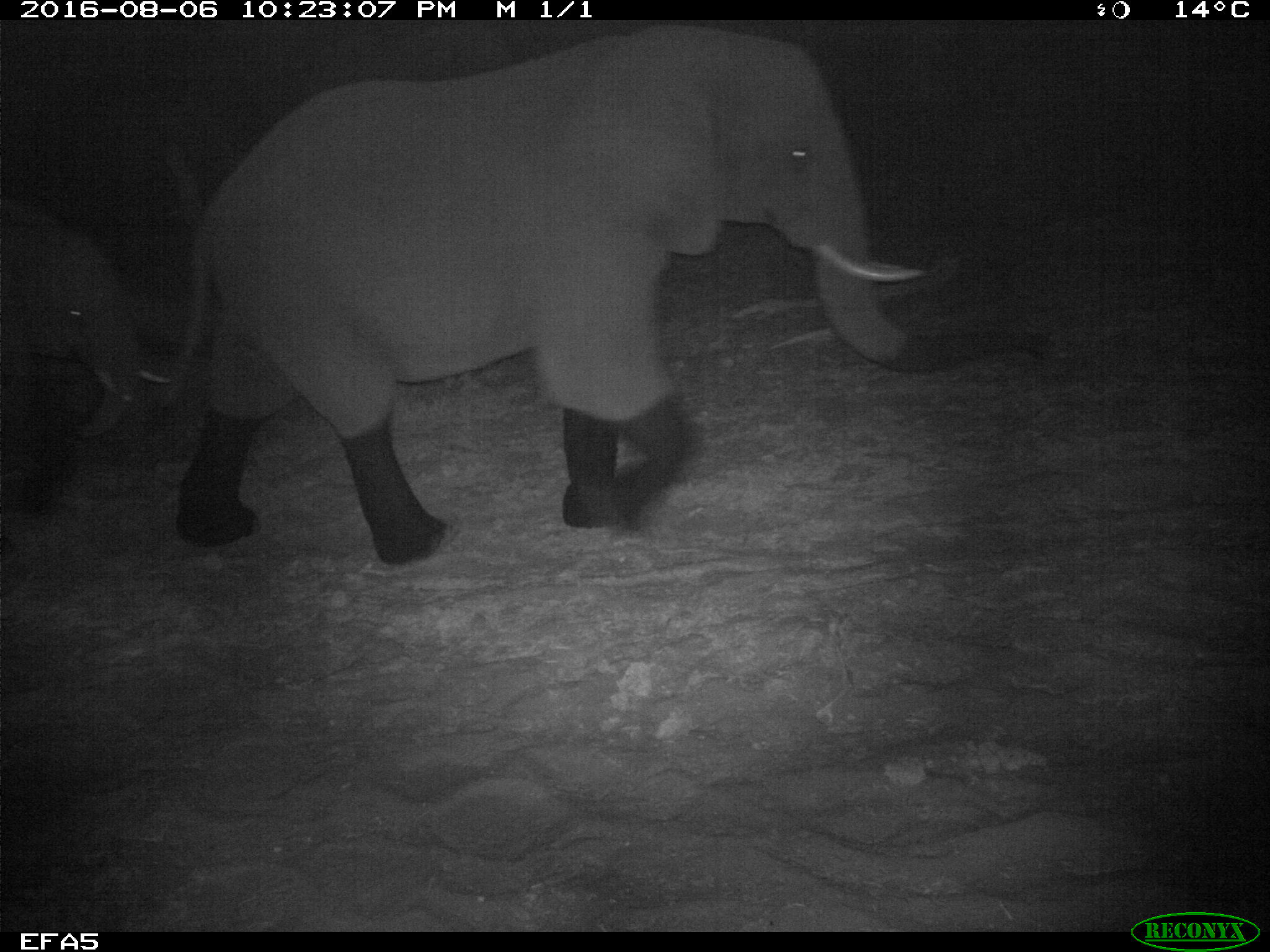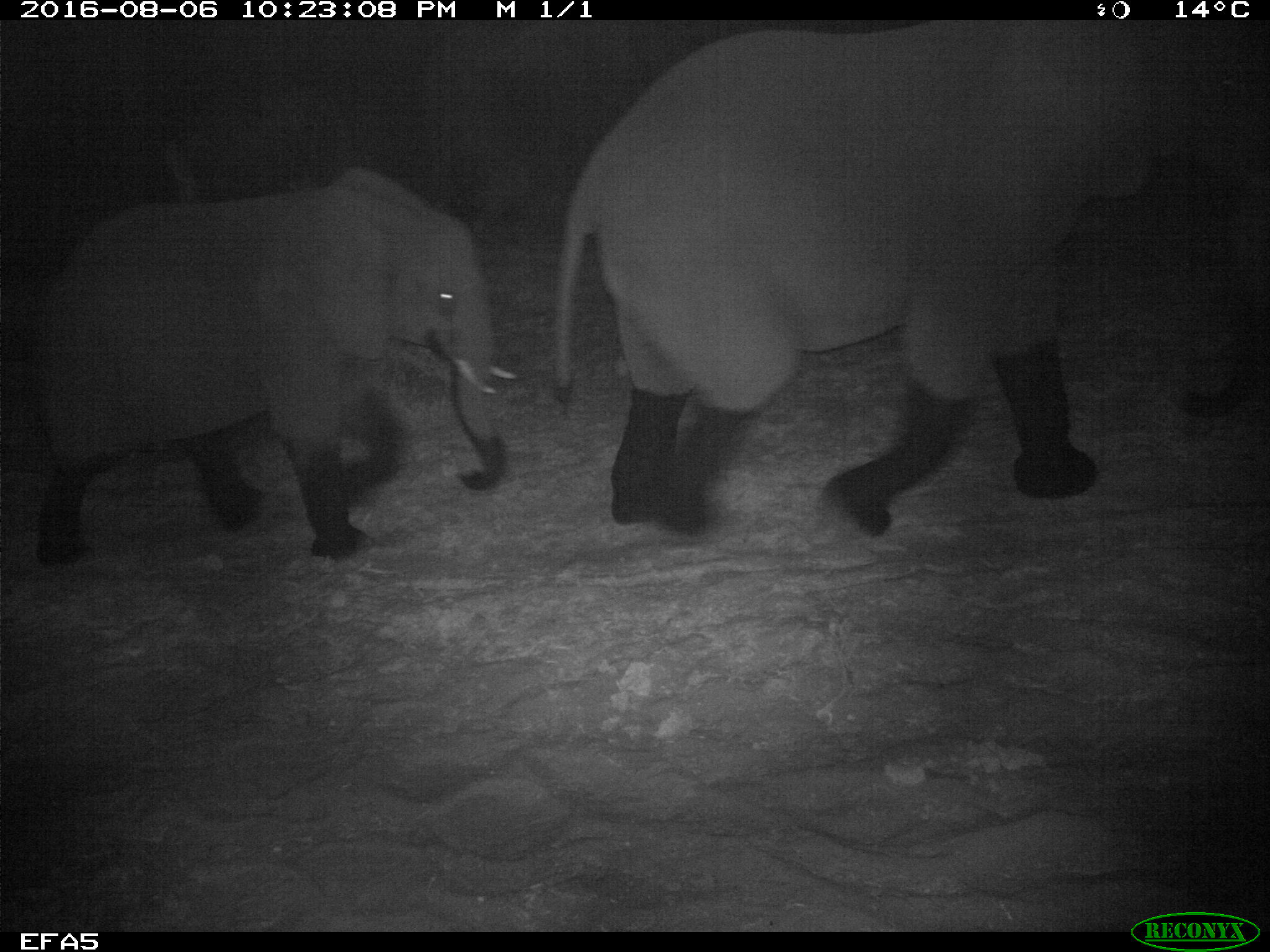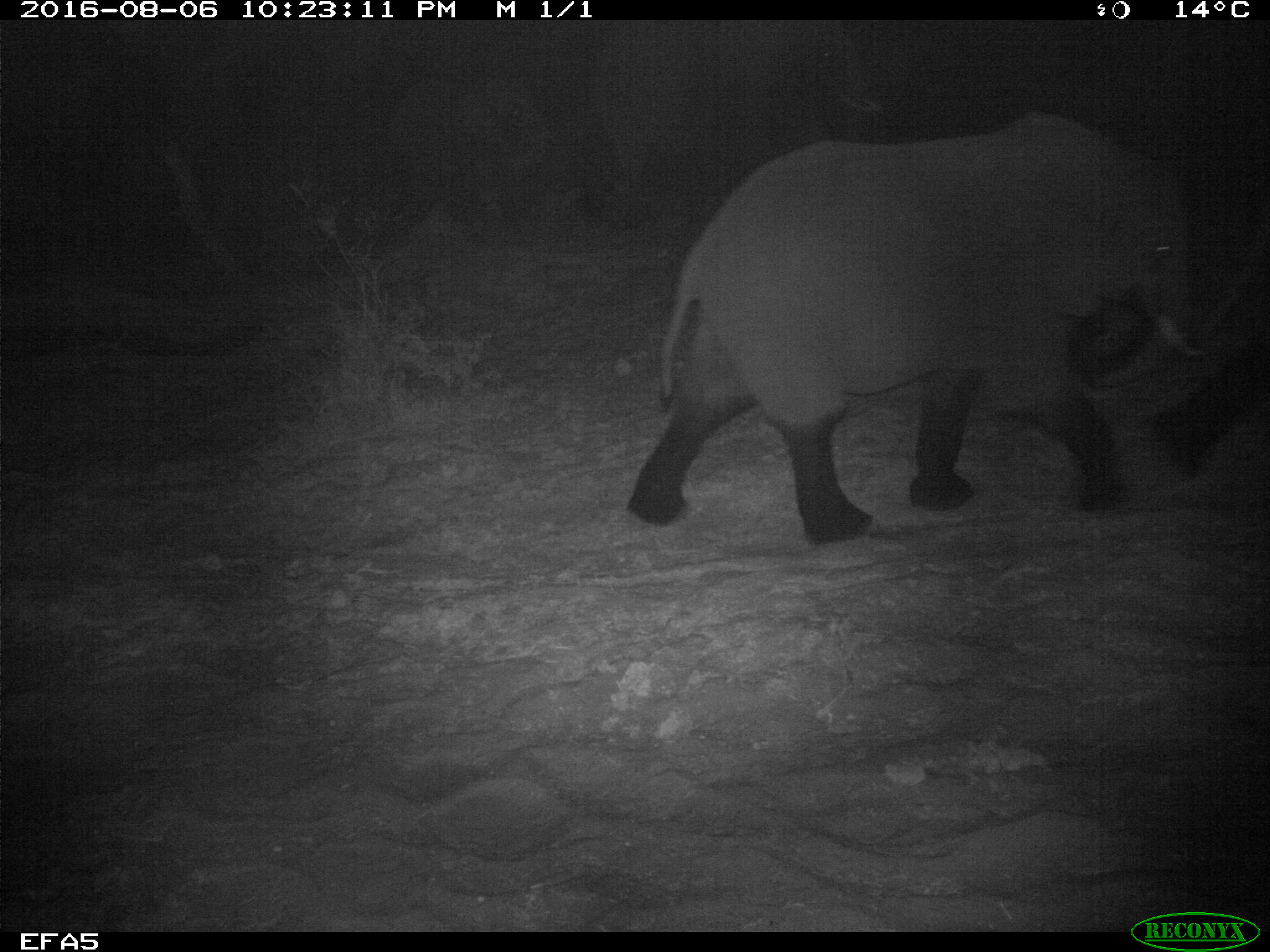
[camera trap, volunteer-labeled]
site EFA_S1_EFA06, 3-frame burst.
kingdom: Animalia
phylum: Chordata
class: Mammalia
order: Proboscidea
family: Elephantidae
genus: Loxodonta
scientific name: Loxodonta africana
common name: african bush elephant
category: elephant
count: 2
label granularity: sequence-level